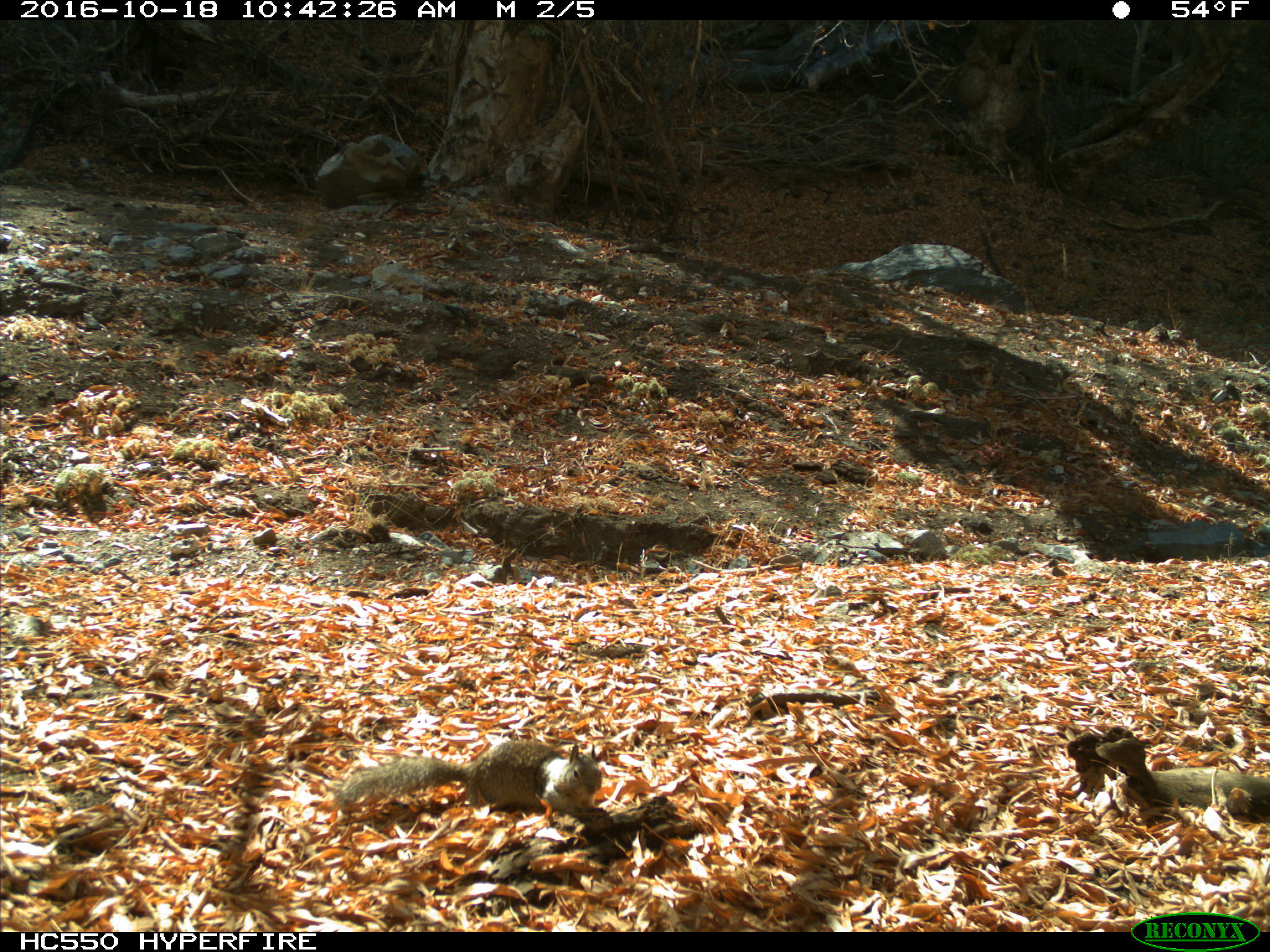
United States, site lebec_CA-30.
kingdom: Animalia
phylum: Chordata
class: Mammalia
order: Rodentia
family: Sciuridae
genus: Otospermophilus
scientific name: Otospermophilus beecheyi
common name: california ground squirrel